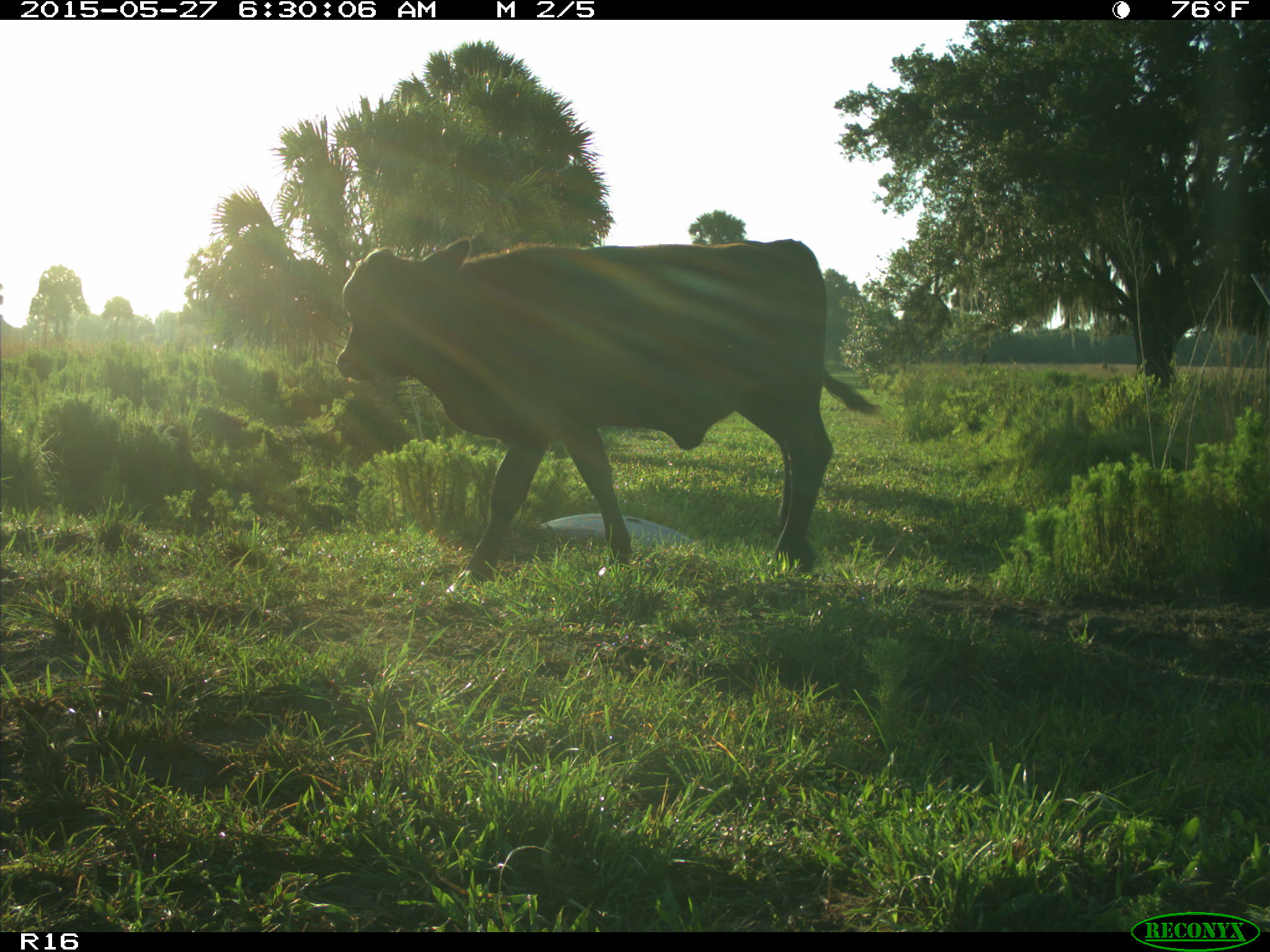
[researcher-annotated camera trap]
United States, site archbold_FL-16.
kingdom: Animalia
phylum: Chordata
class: Mammalia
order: Artiodactyla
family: Bovidae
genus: Bos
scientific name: Bos taurus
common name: domestic cow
Bos taurus (domestic cow).